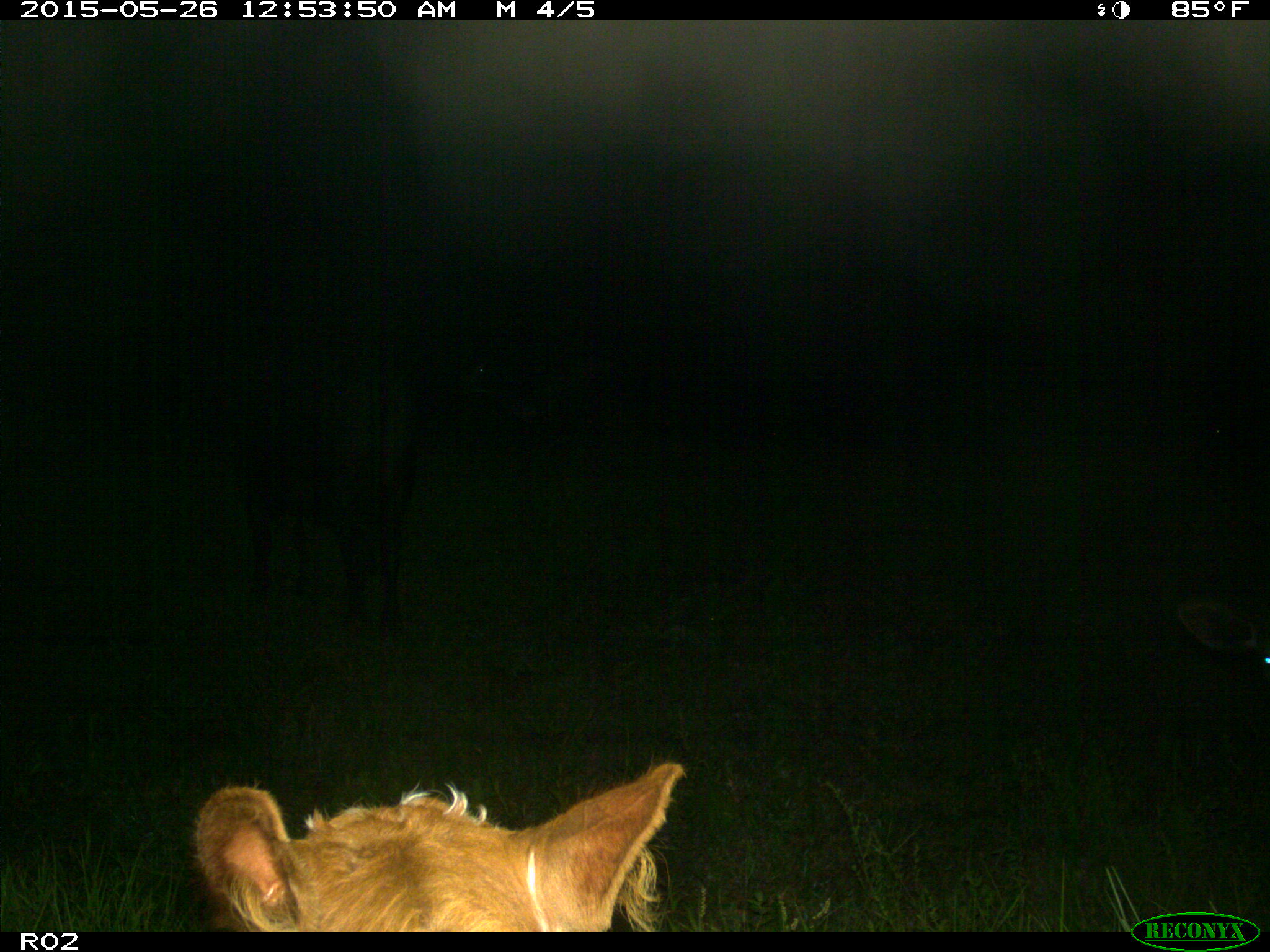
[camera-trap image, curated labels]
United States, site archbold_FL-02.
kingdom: Animalia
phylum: Chordata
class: Mammalia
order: Artiodactyla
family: Bovidae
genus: Bos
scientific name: Bos taurus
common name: domestic cow